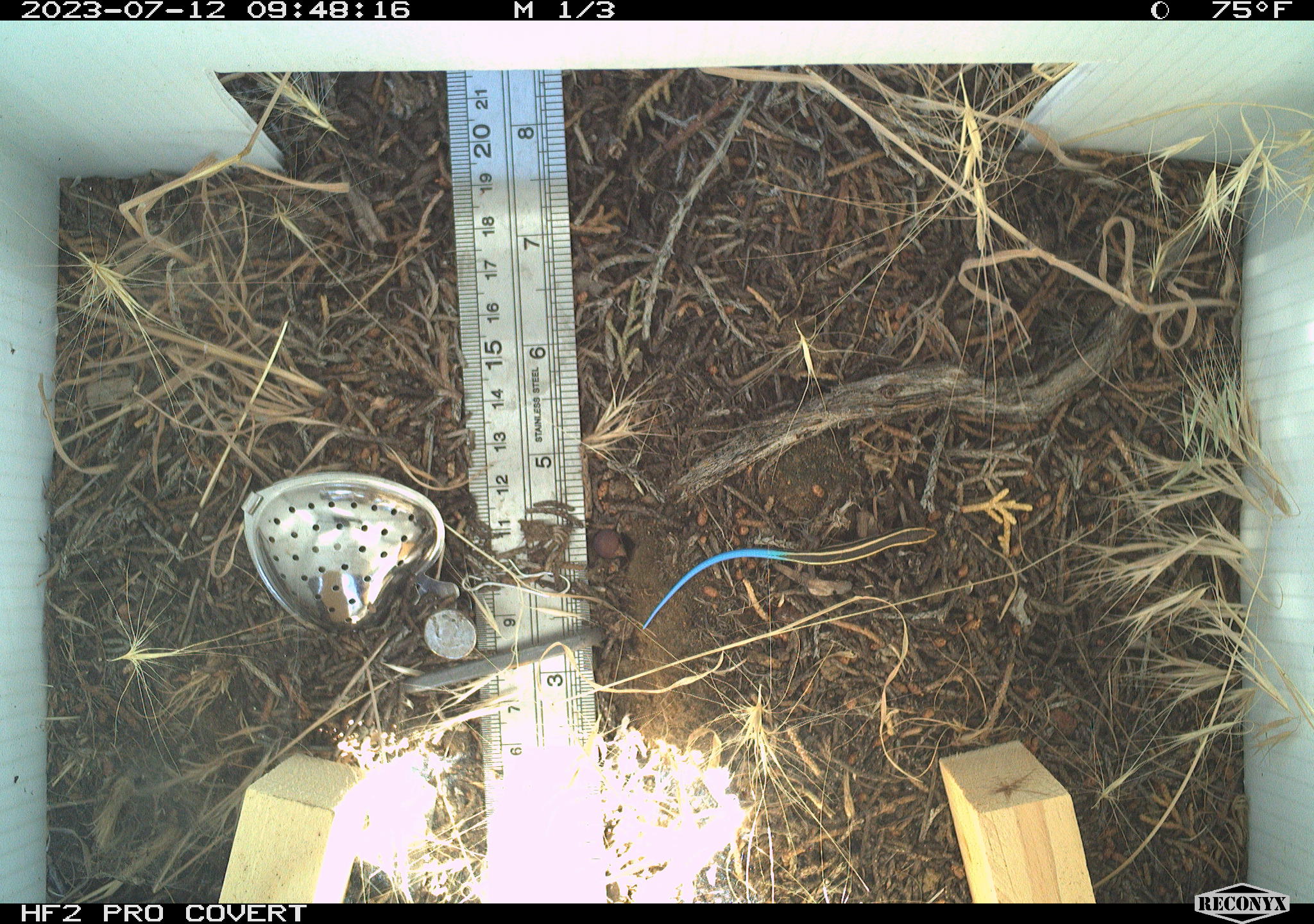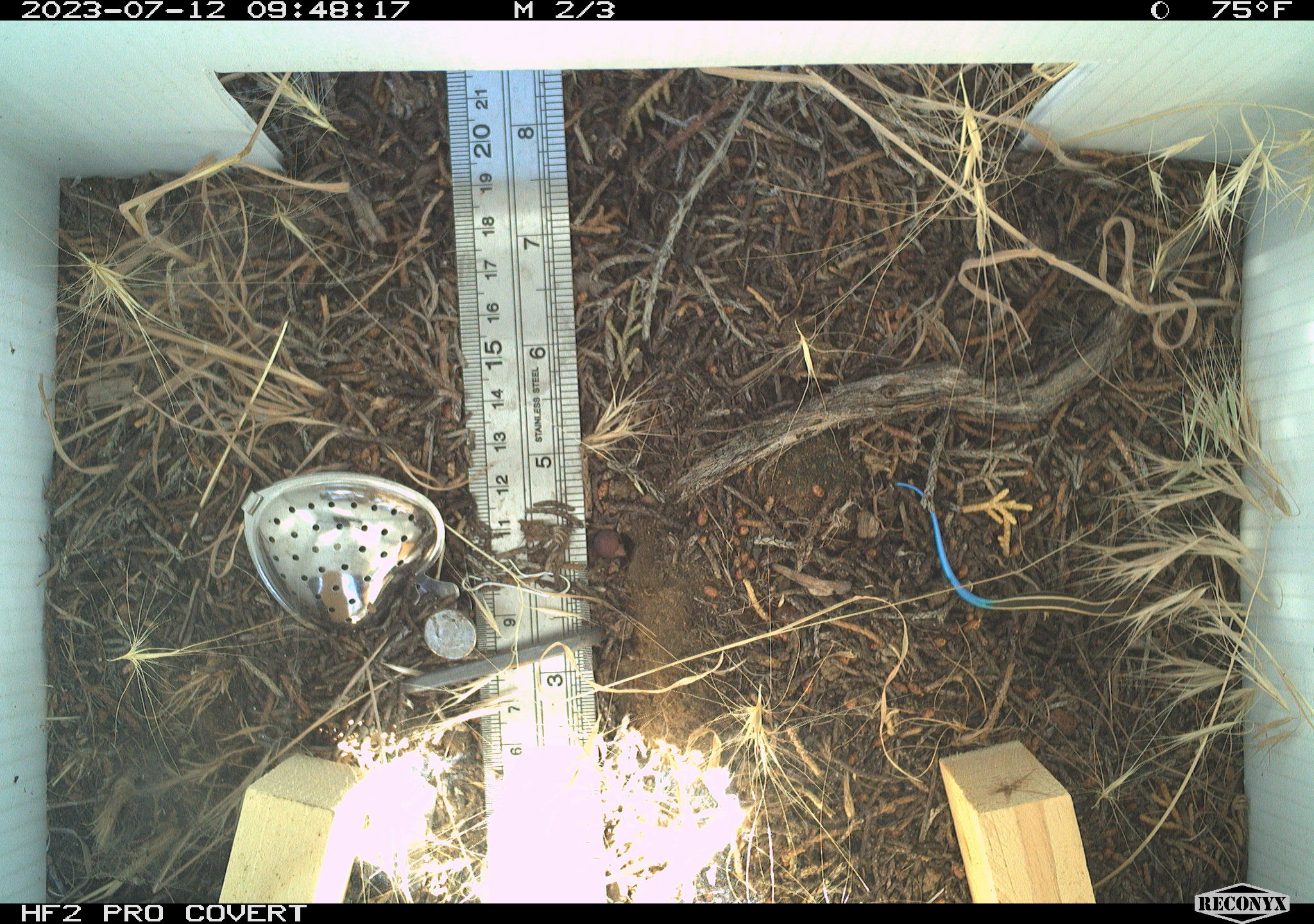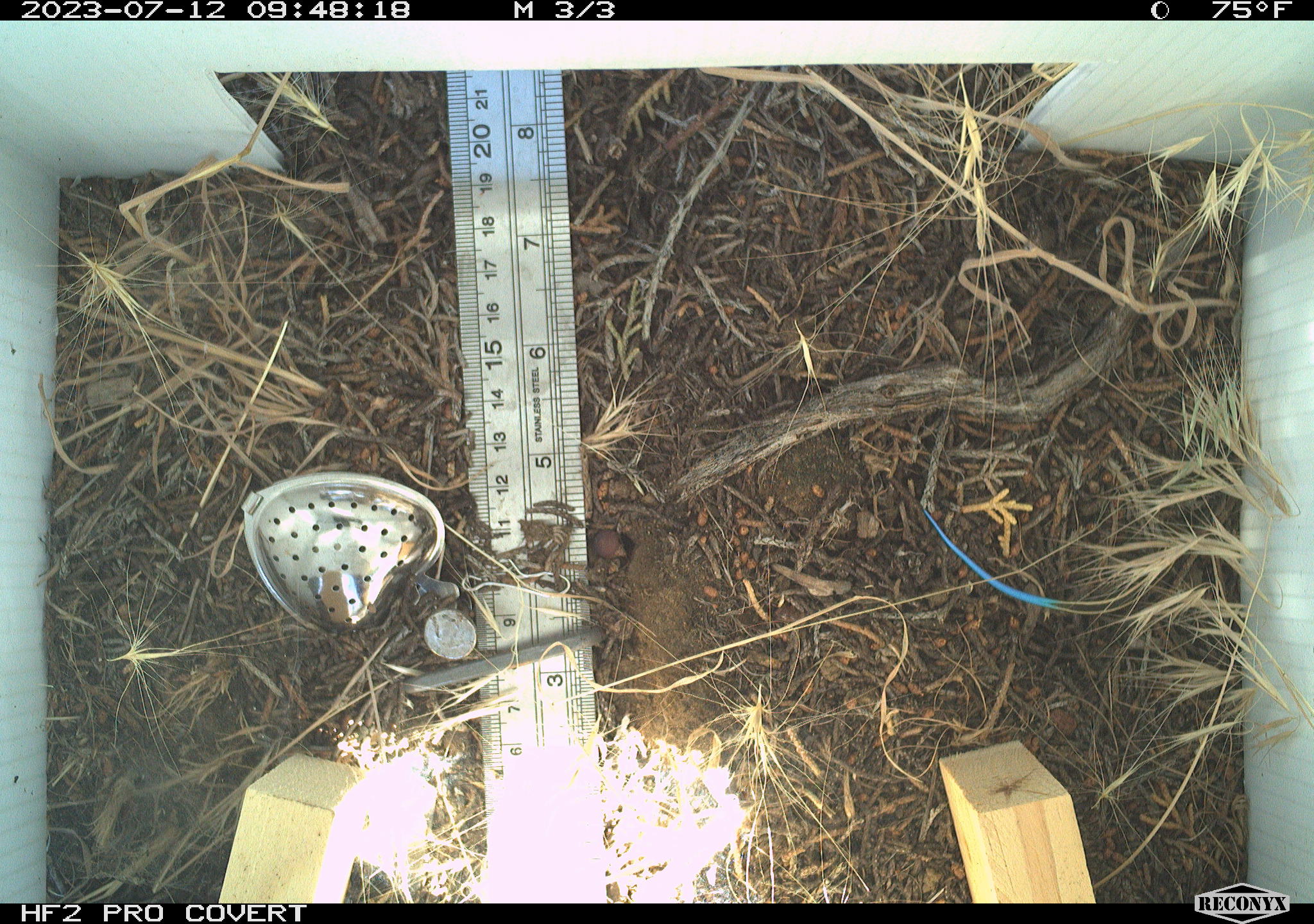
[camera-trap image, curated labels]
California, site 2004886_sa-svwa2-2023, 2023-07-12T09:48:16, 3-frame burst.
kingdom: Animalia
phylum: Chordata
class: Reptilia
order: Squamata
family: Scincidae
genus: Plestiodon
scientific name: Plestiodon skiltonianus skiltonianus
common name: skilton's skink